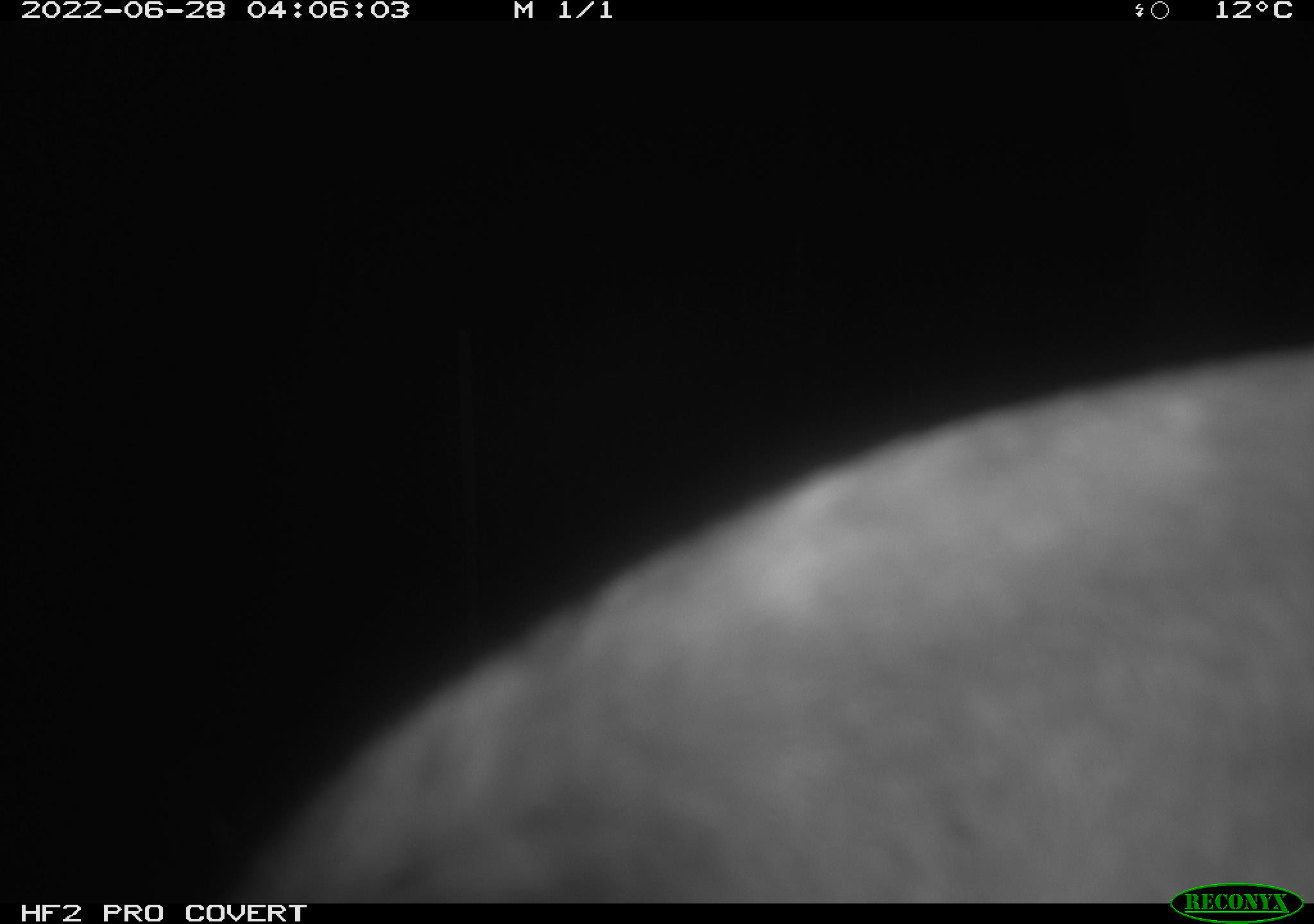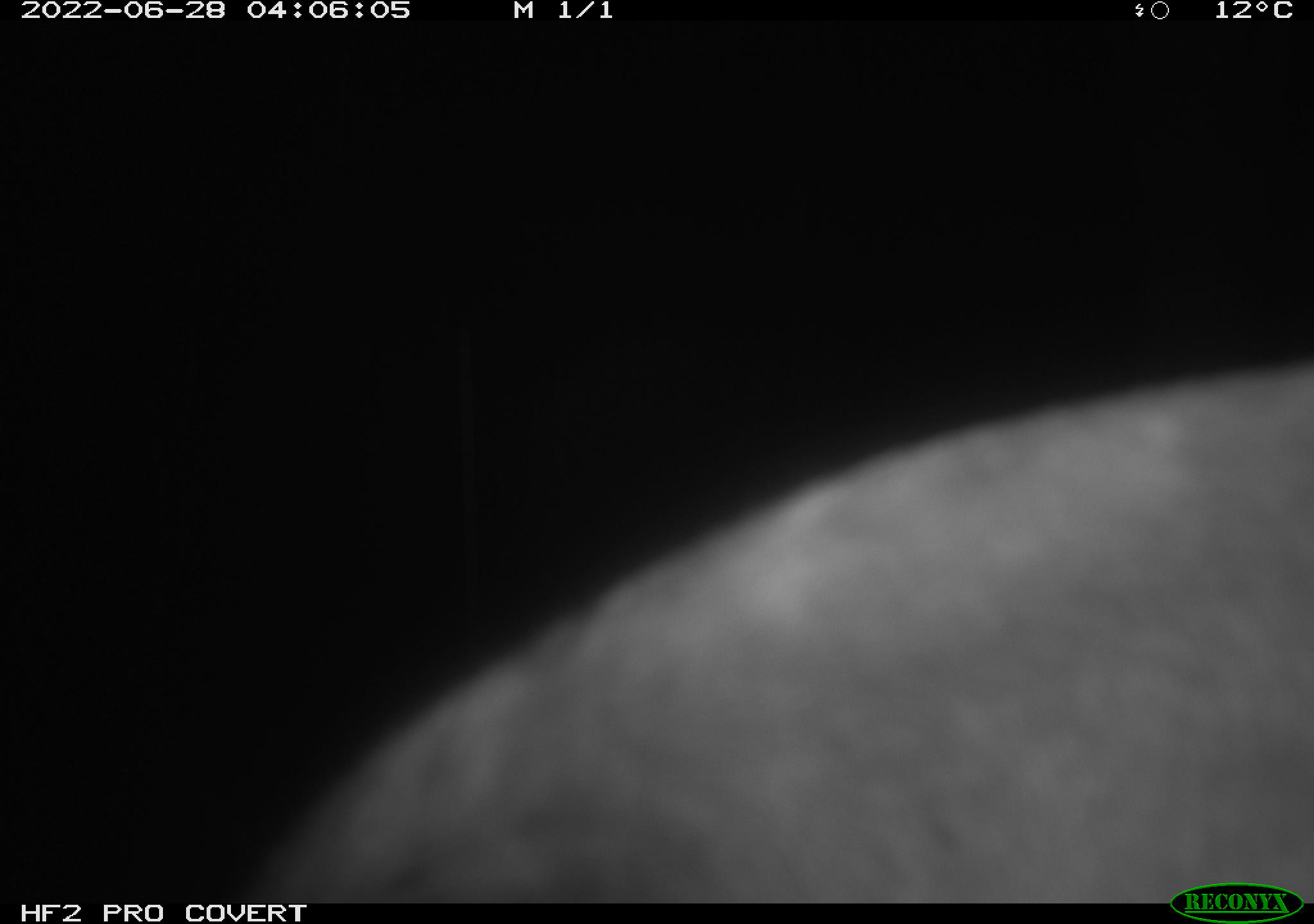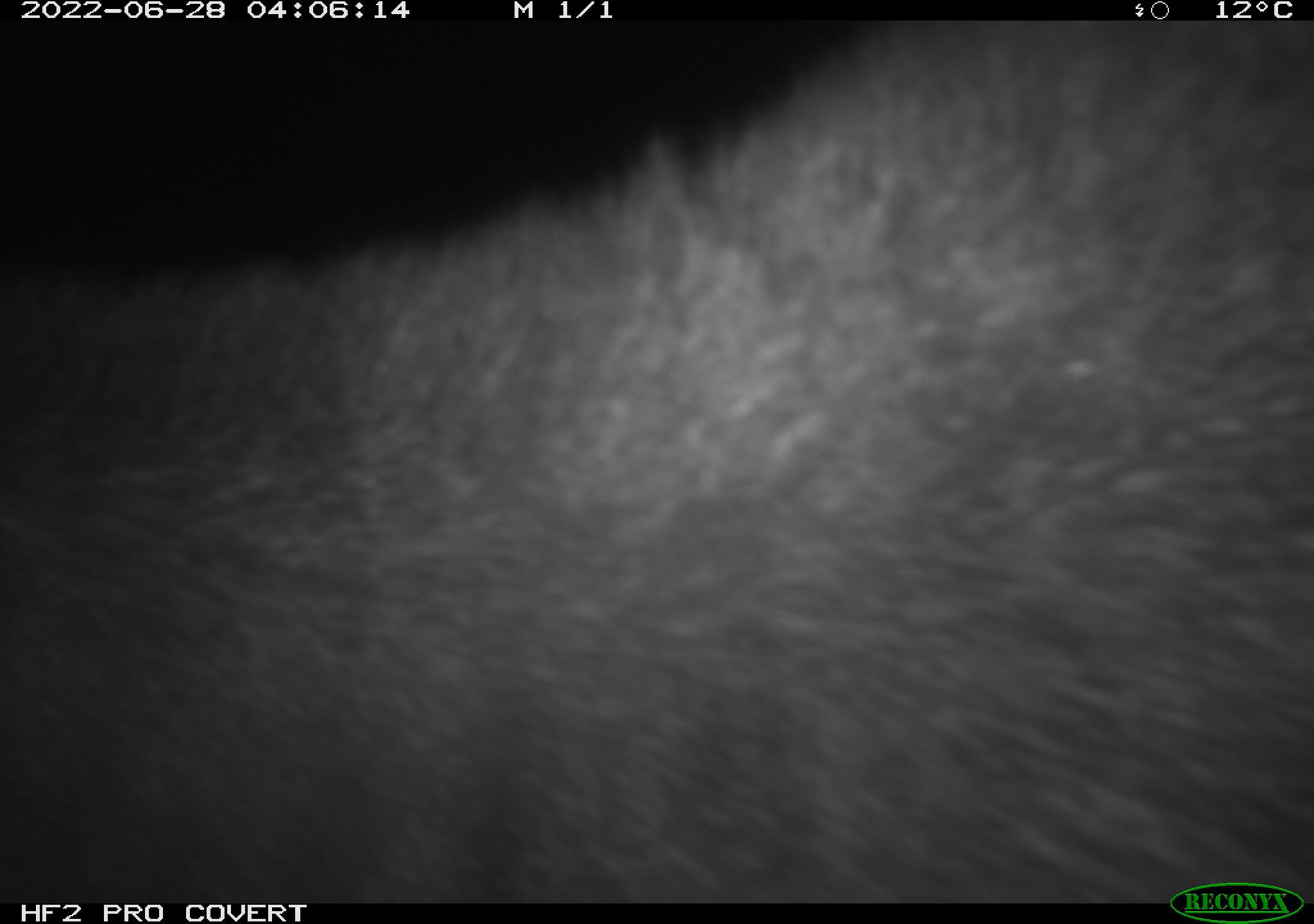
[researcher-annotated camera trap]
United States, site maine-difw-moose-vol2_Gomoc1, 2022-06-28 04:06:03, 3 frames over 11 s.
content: unidentified animal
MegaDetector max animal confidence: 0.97